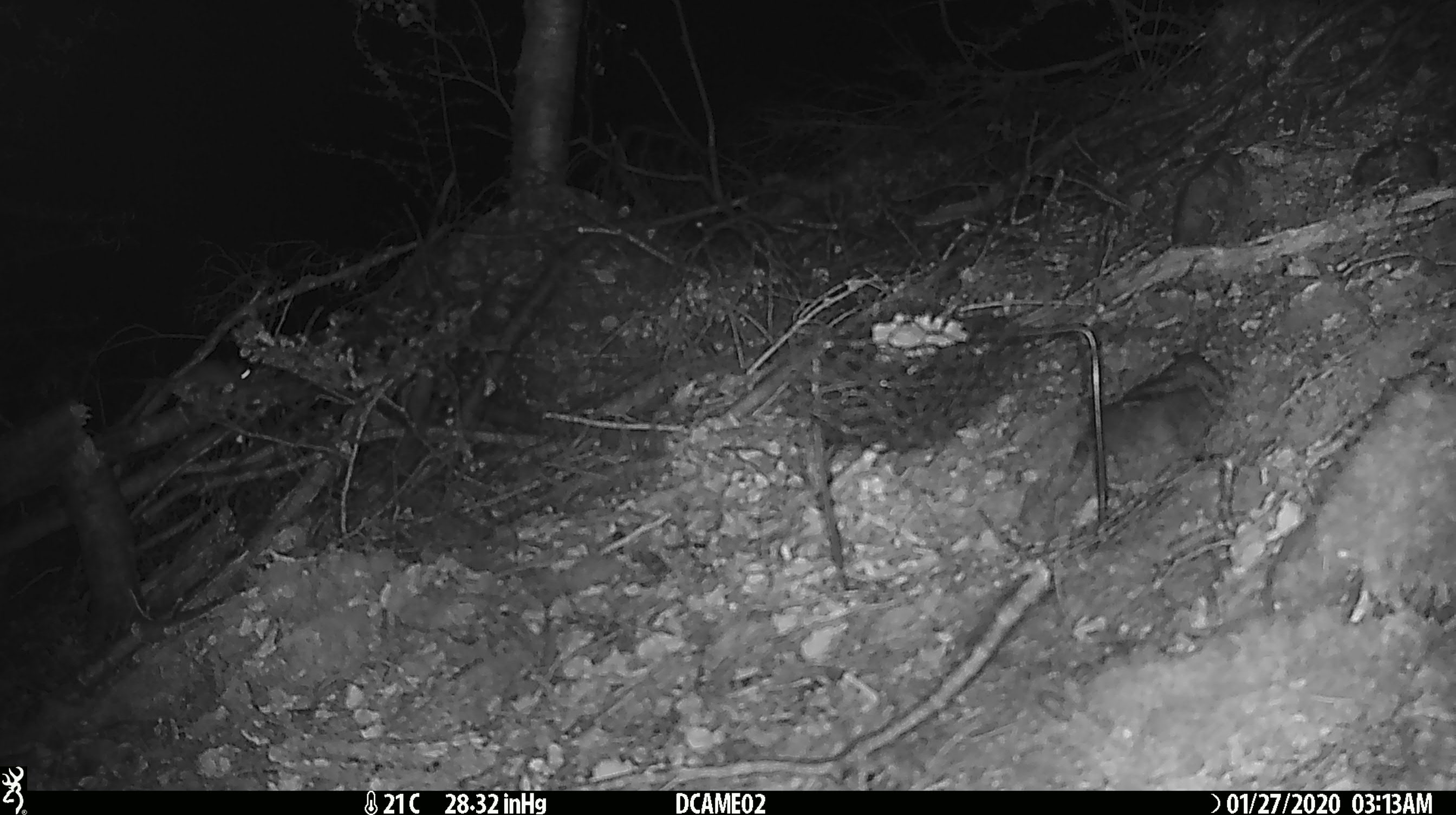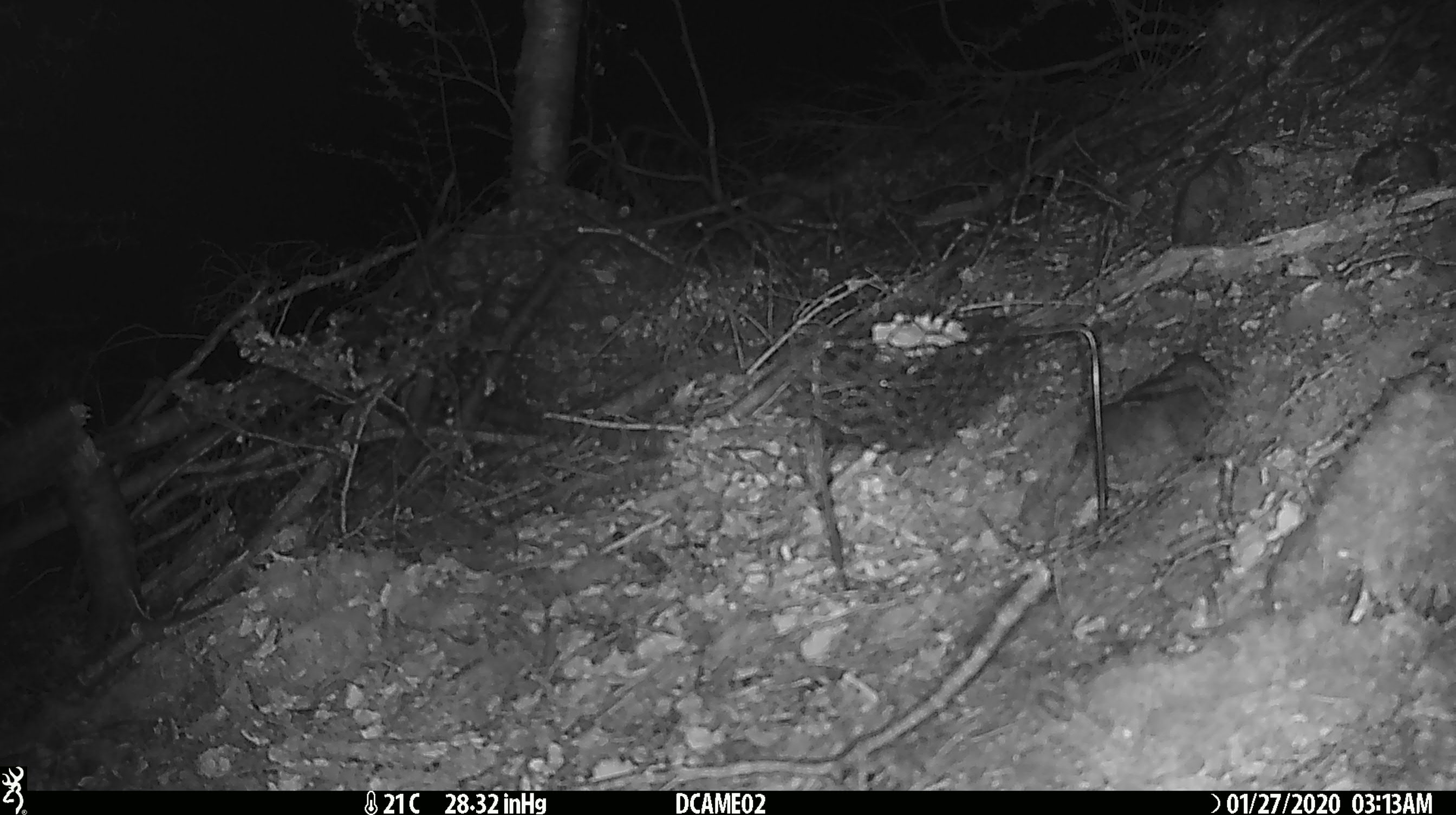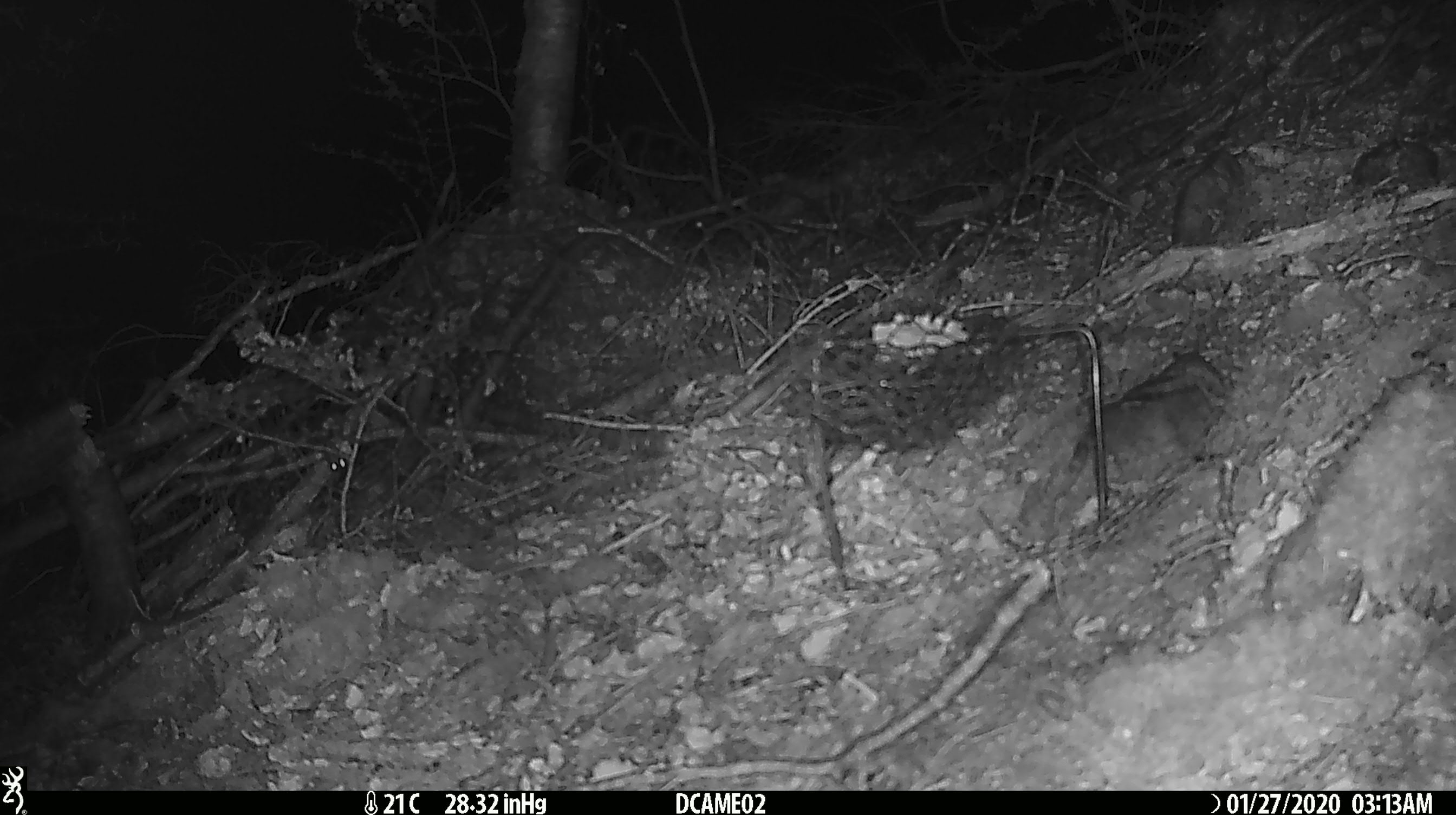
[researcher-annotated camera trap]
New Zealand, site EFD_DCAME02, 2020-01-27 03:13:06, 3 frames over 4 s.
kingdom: Animalia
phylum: Chordata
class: Mammalia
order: Rodentia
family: Muridae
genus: Mus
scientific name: Mus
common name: mouse